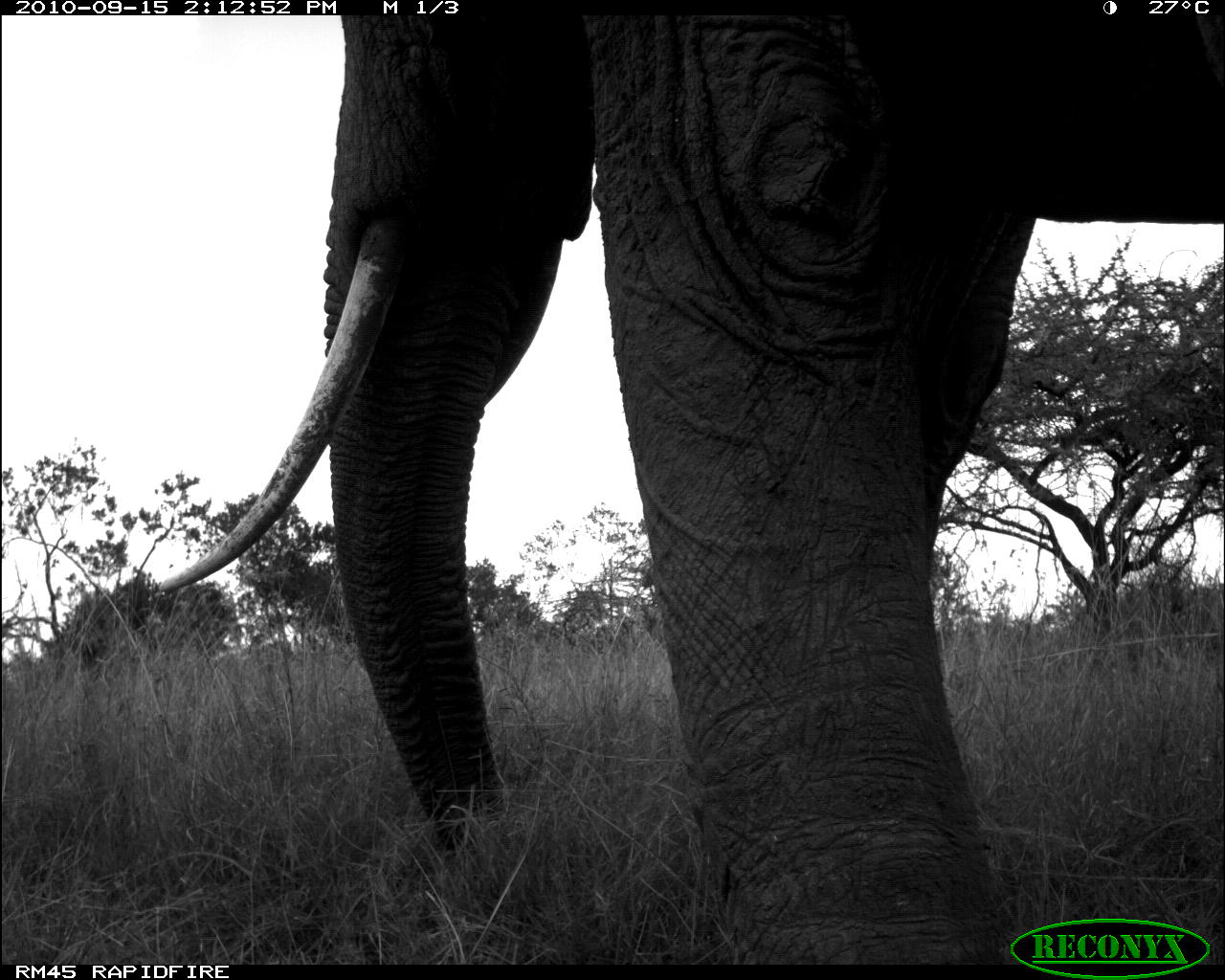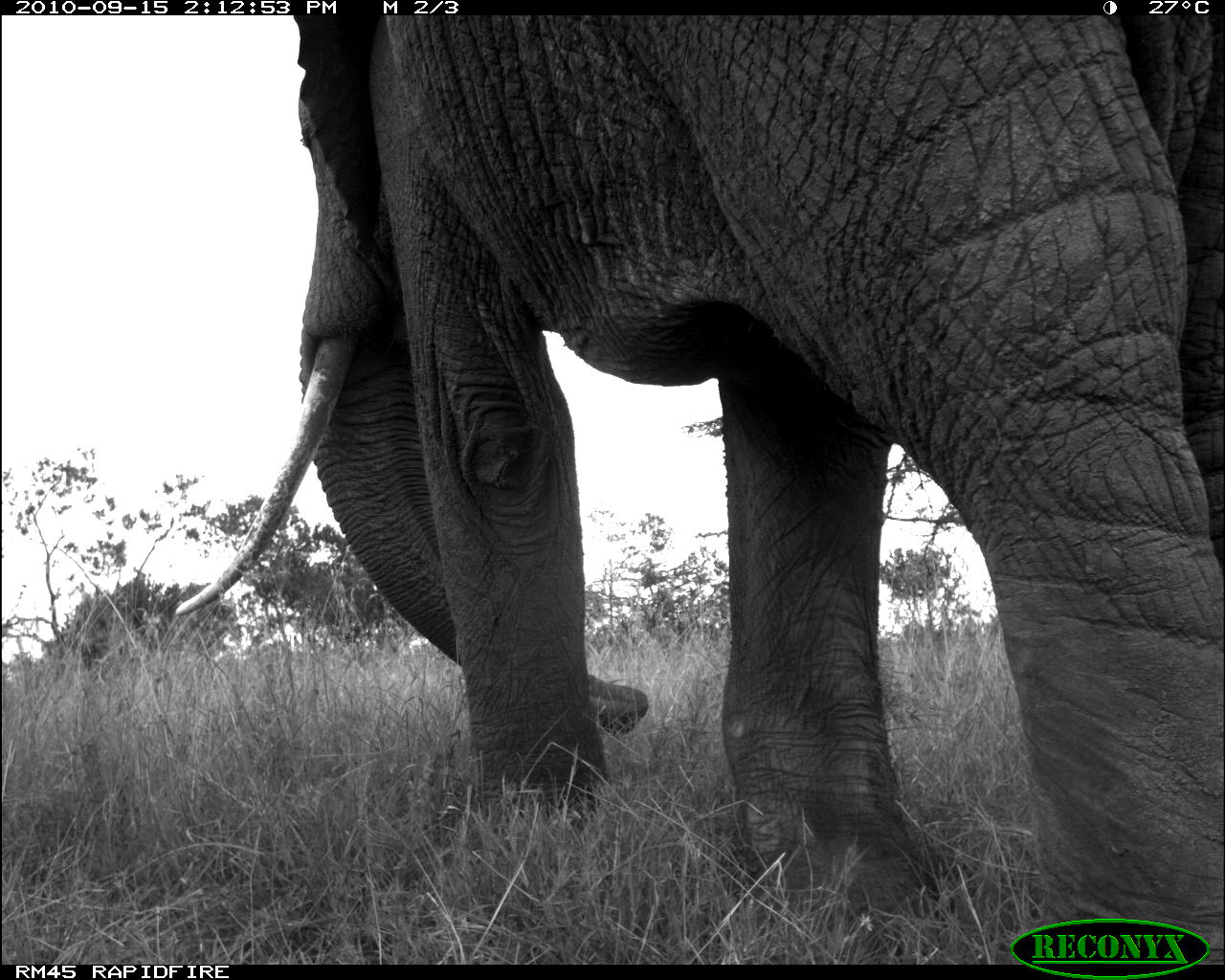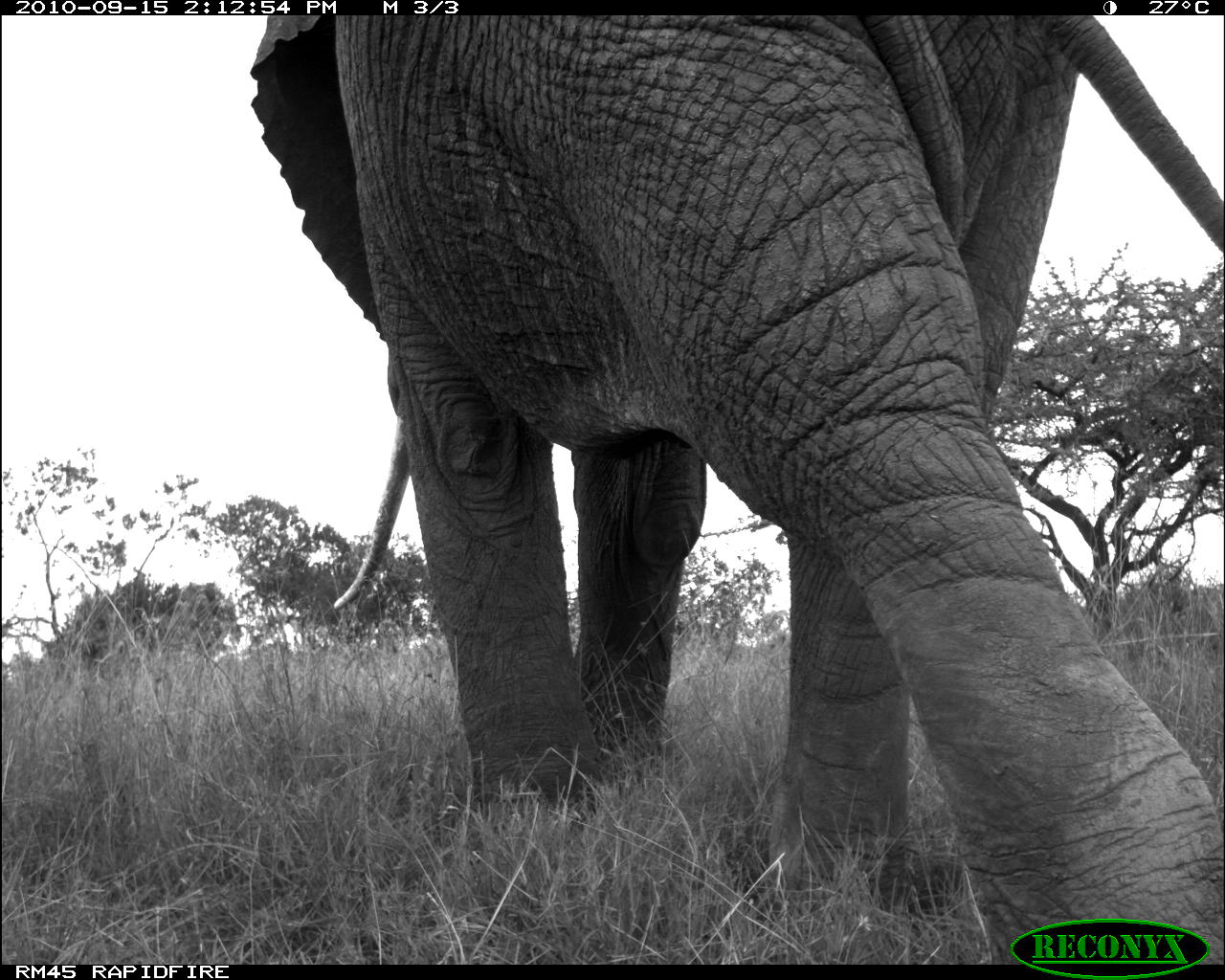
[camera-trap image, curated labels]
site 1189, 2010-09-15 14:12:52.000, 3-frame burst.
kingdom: Animalia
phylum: Chordata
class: Mammalia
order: Proboscidea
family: Elephantidae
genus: Loxodonta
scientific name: Loxodonta africana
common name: african bush elephant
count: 1